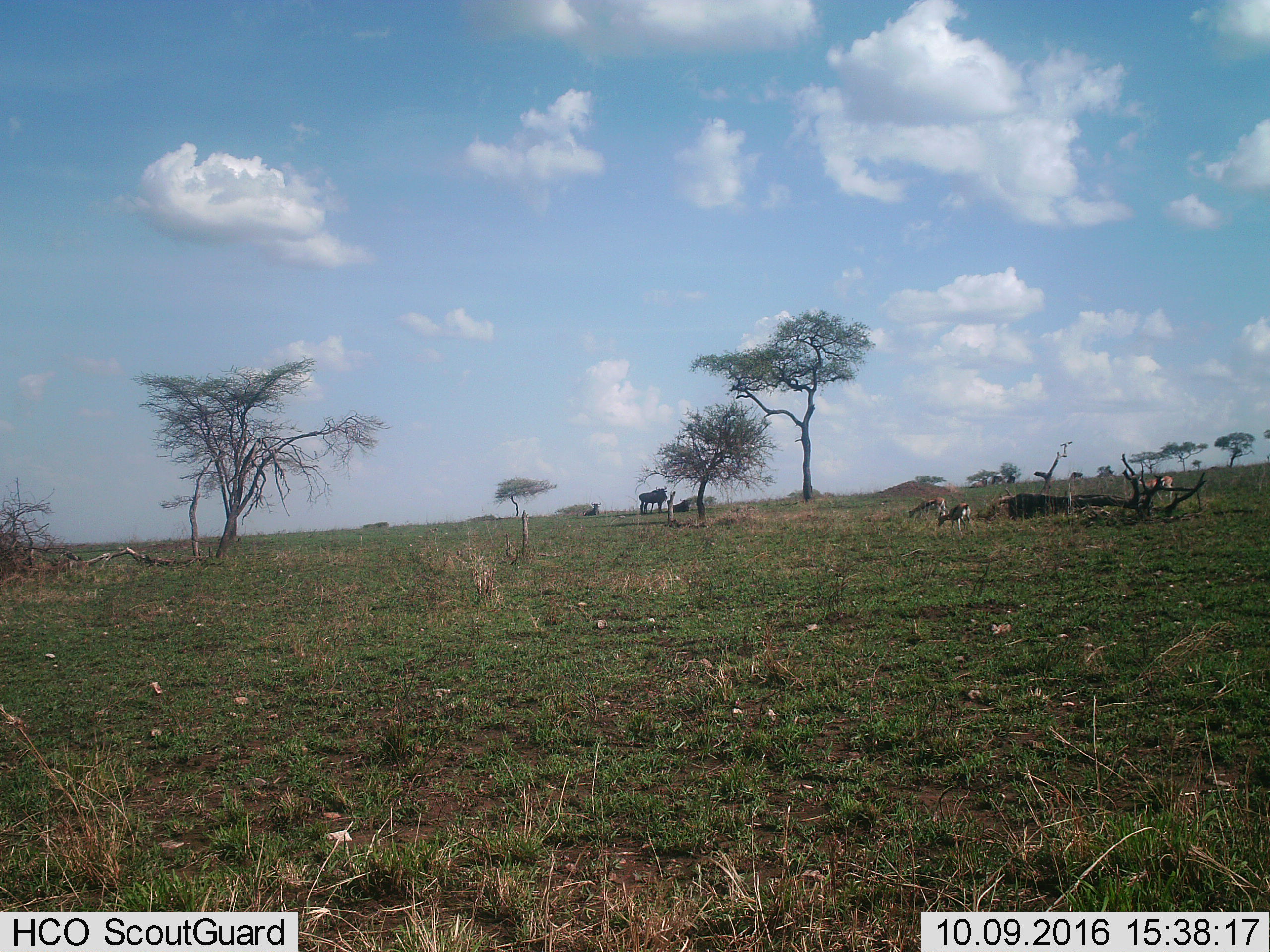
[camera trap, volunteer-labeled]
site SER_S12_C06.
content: unidentified animal